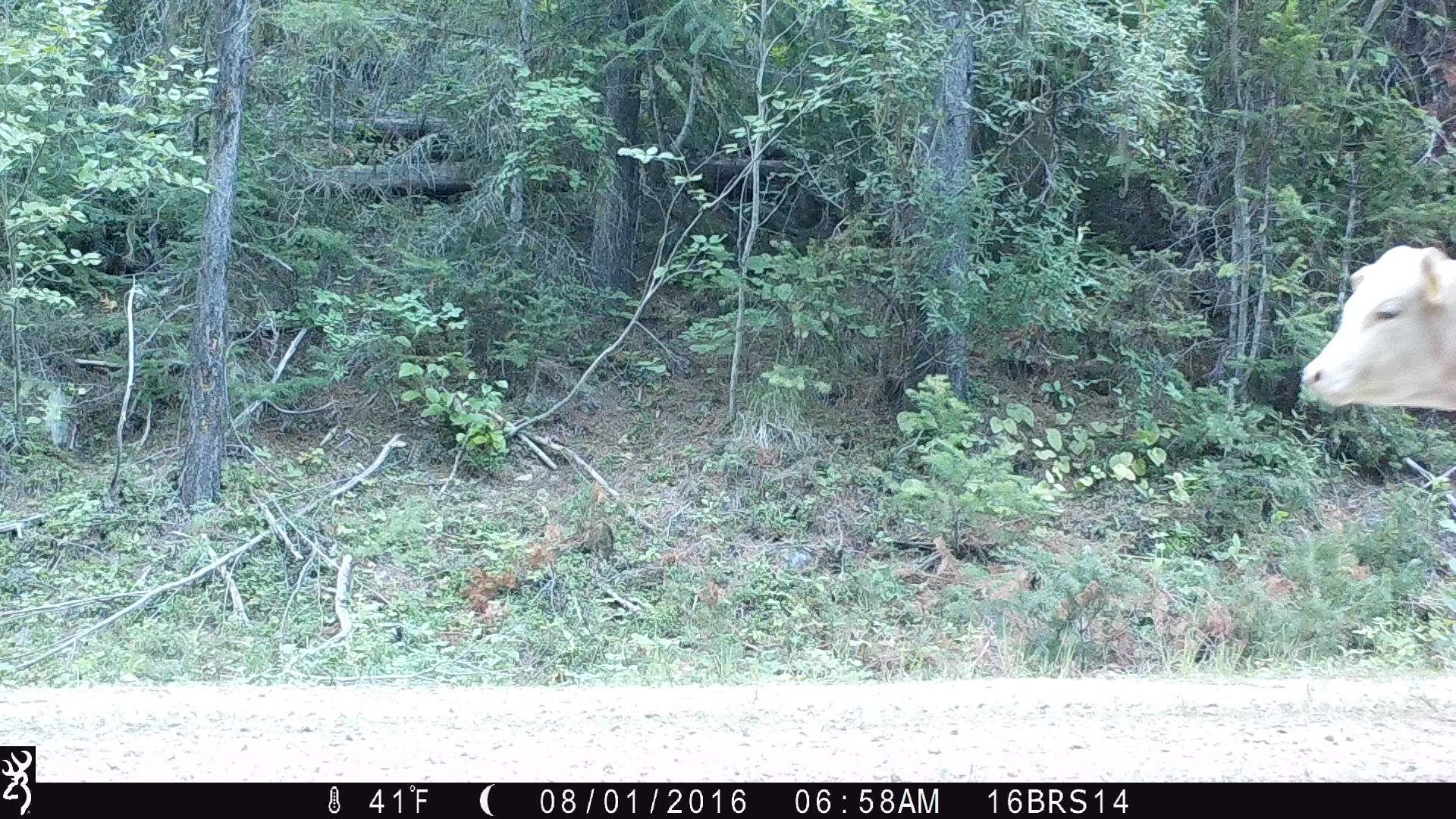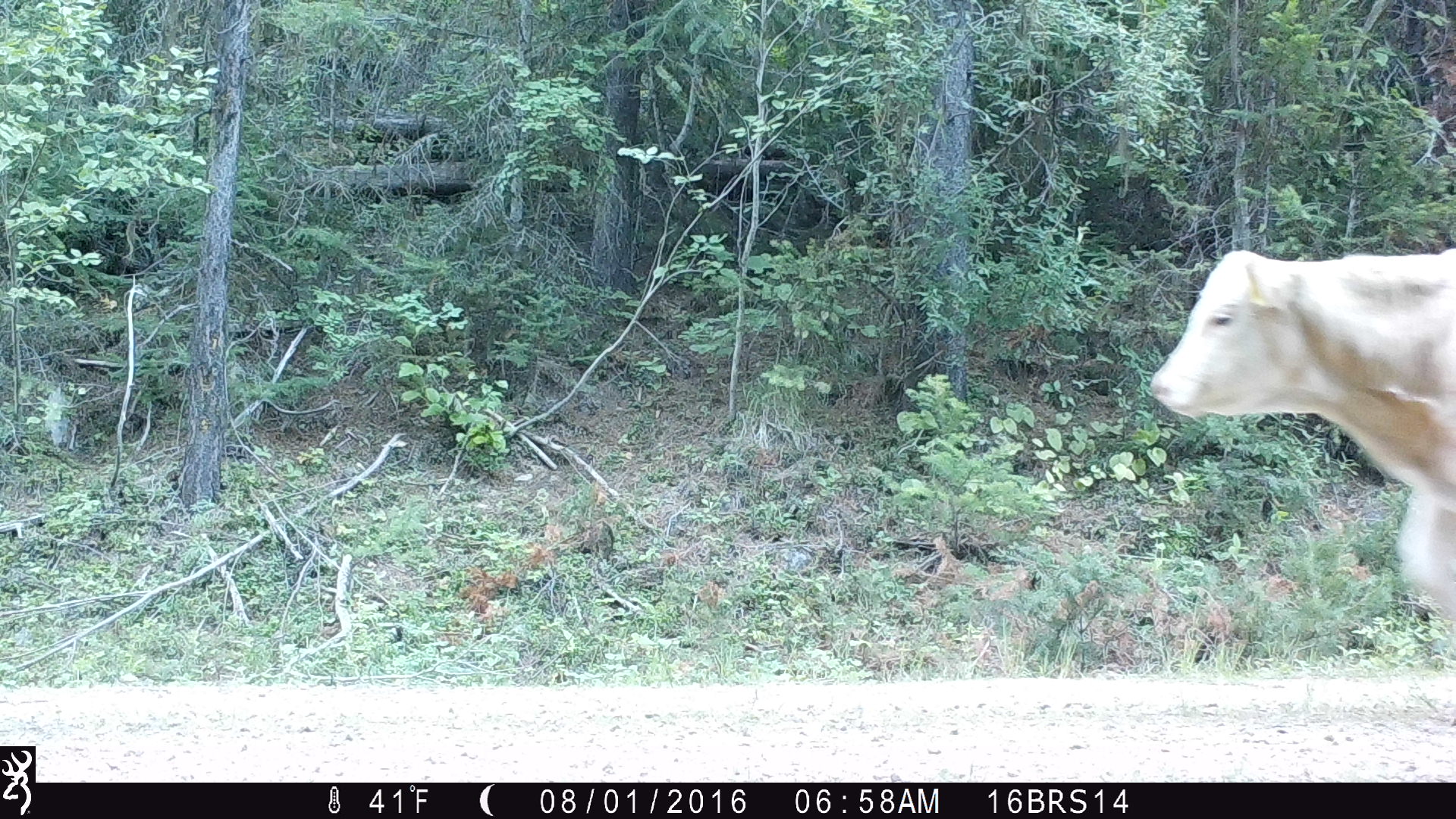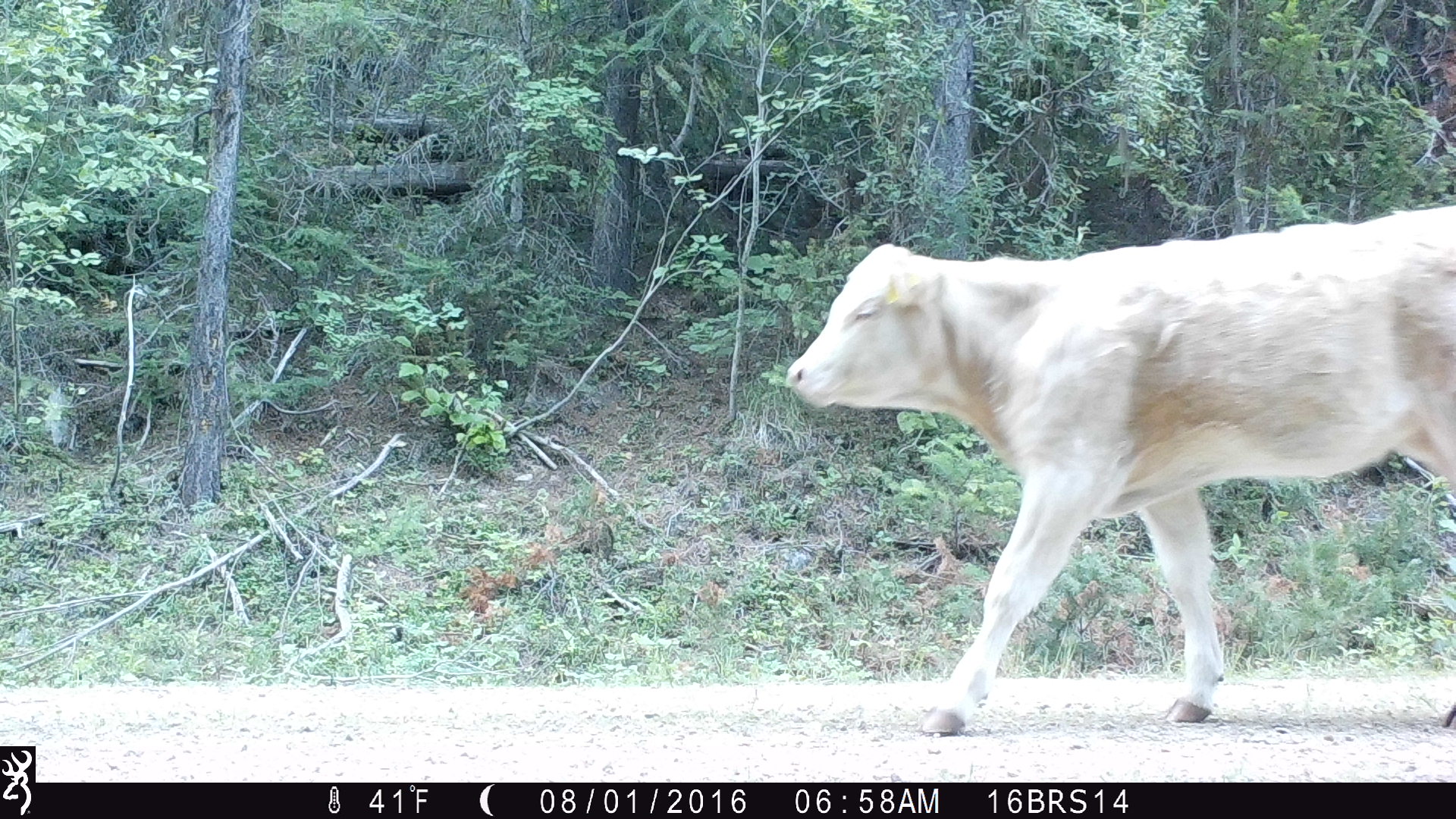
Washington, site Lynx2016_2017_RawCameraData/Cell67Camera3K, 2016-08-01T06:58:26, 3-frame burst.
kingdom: Animalia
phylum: Chordata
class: Mammalia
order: Artiodactyla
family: Bovidae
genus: Bos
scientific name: Bos taurus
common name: domestic cattle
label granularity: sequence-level